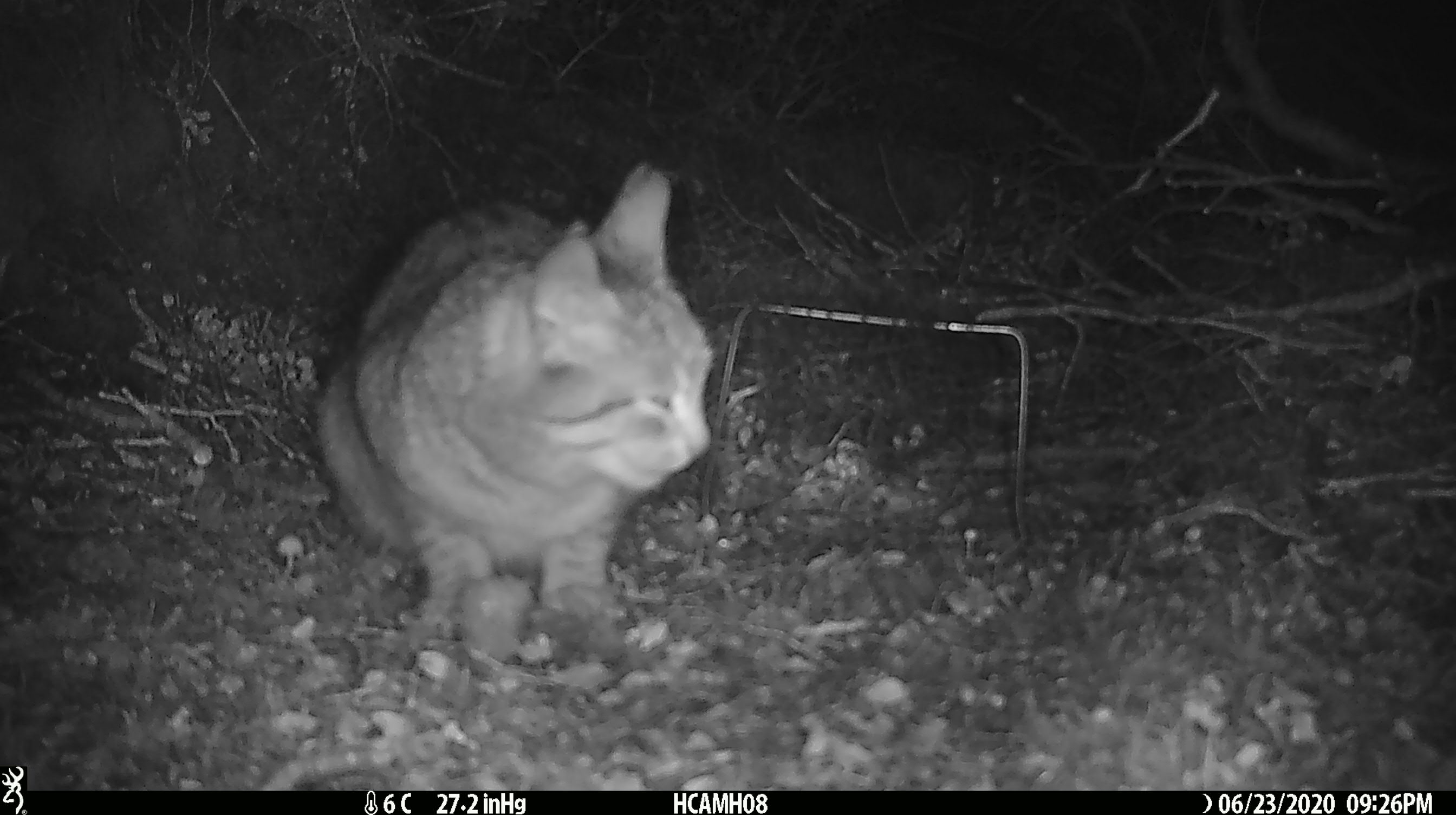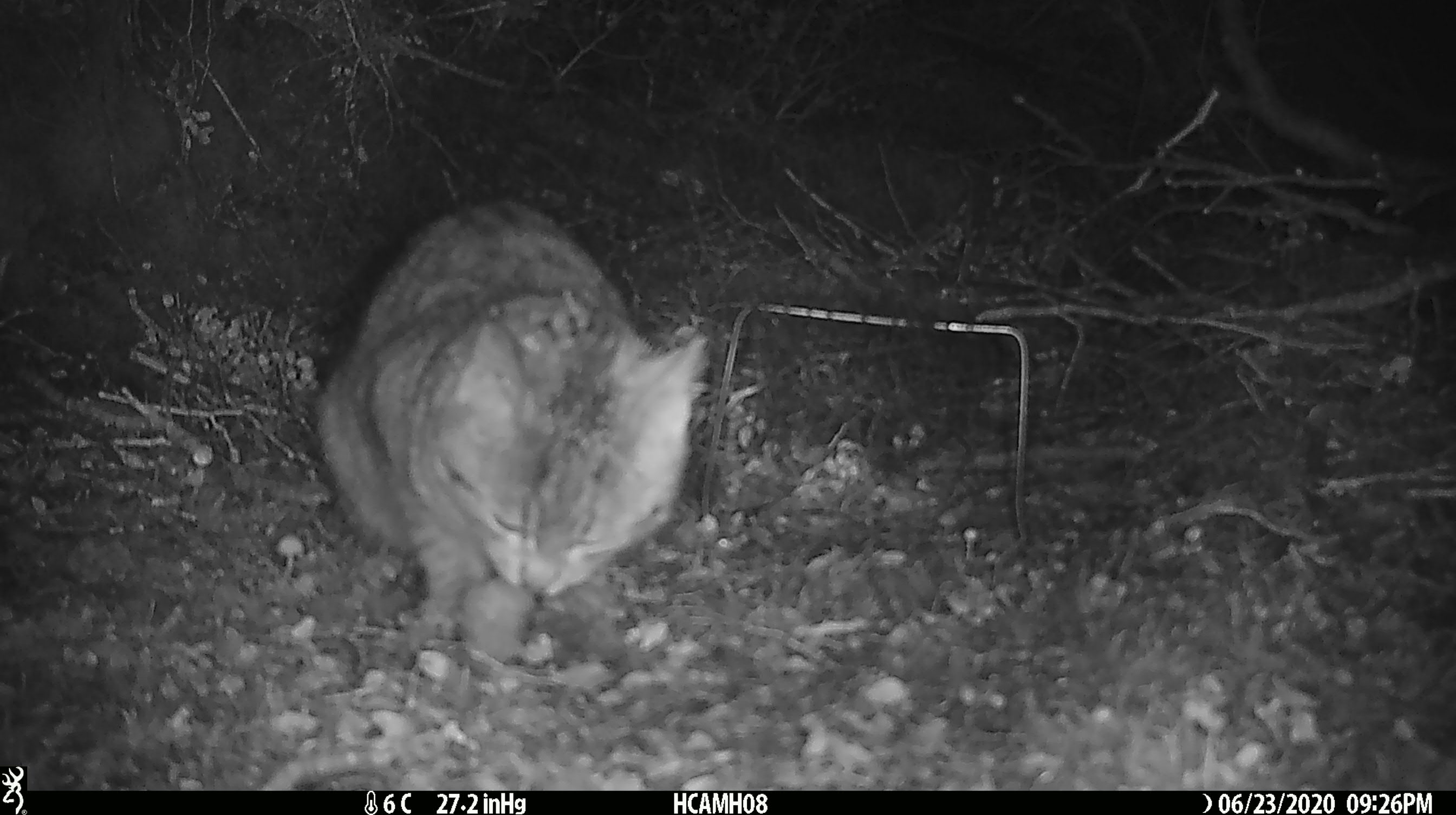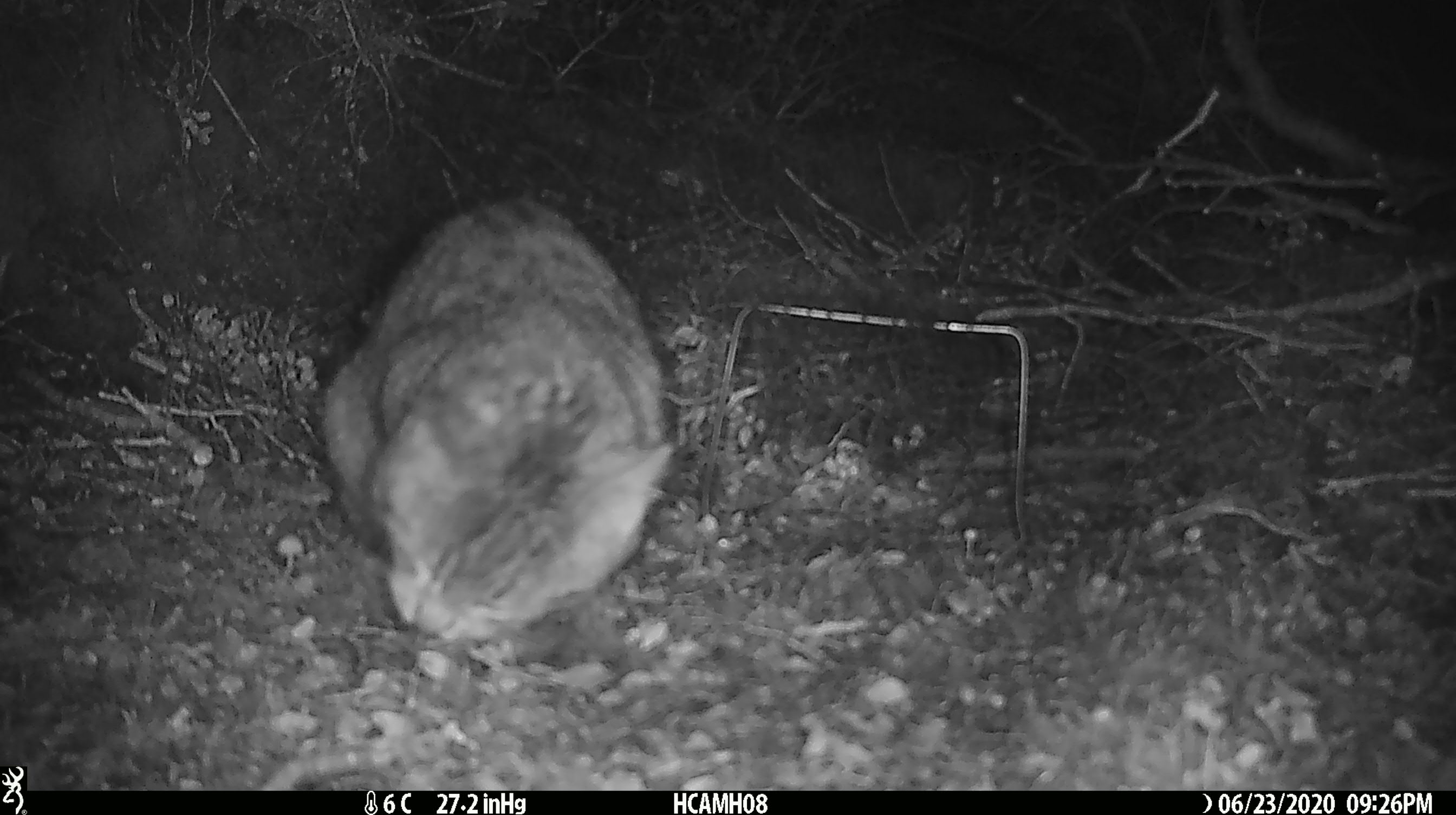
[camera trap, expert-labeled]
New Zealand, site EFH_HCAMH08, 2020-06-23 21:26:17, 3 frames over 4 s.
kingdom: Animalia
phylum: Chordata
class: Mammalia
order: Carnivora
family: Felidae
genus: Felis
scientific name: Felis catus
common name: domestic cat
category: cat